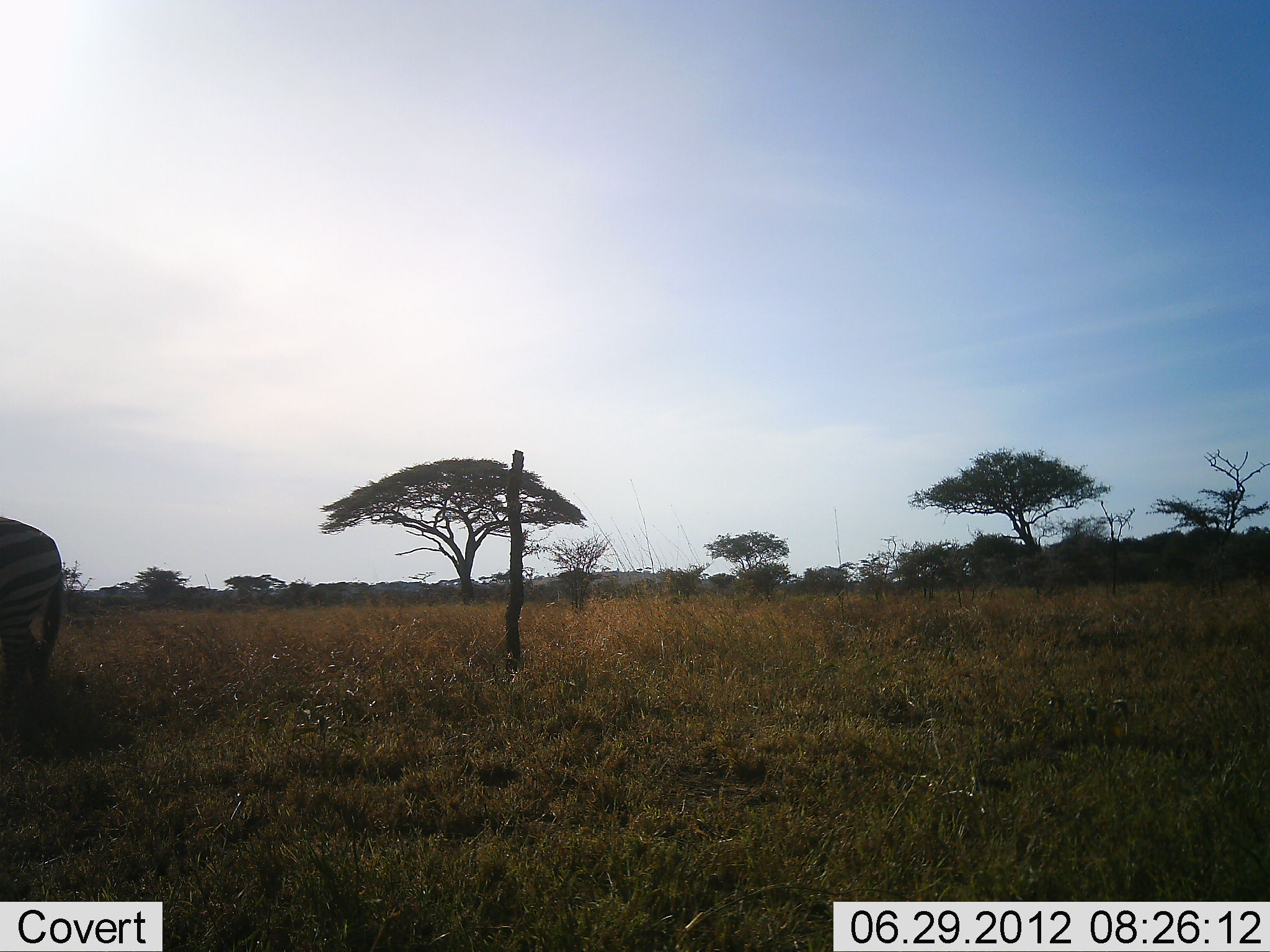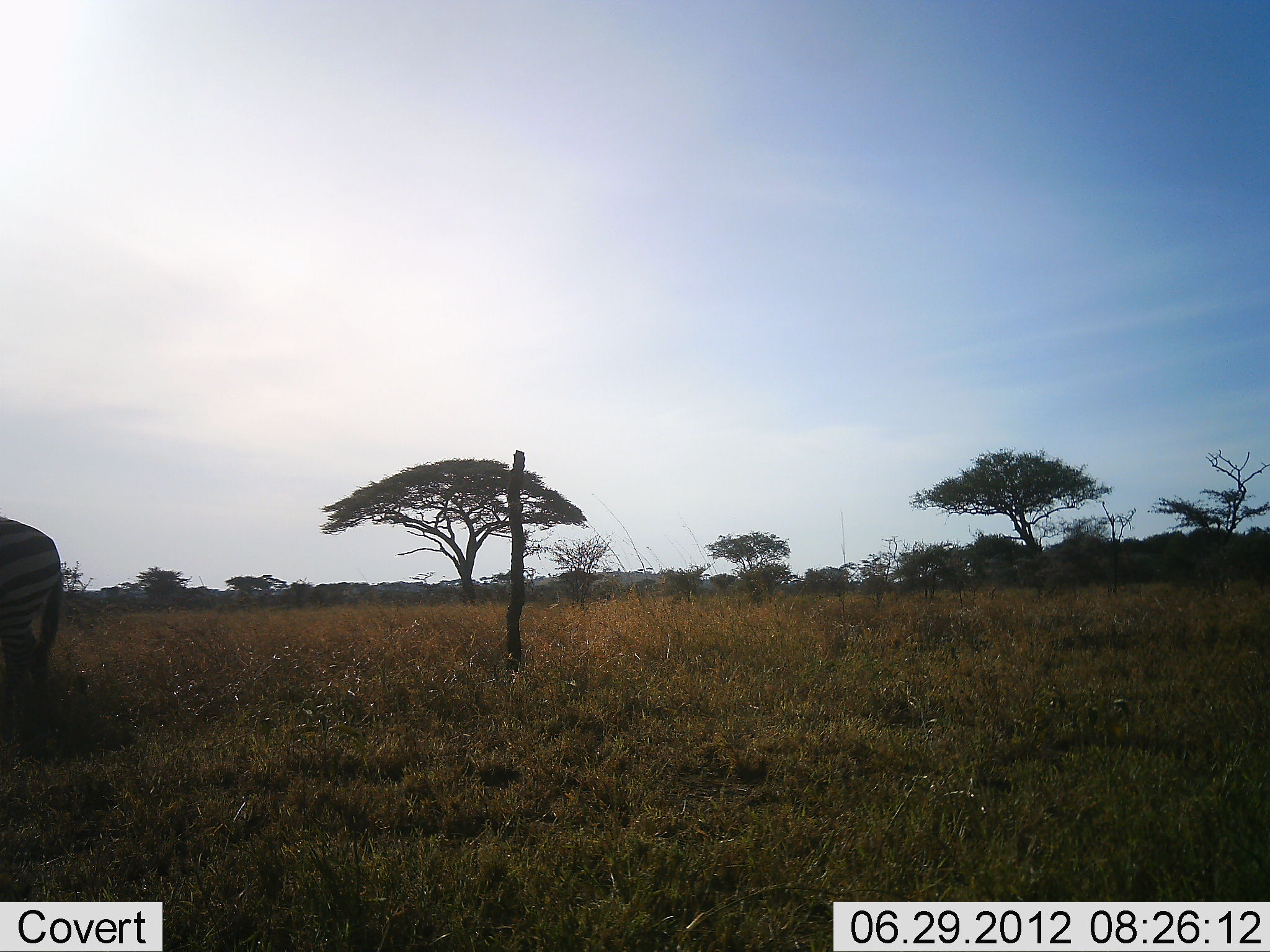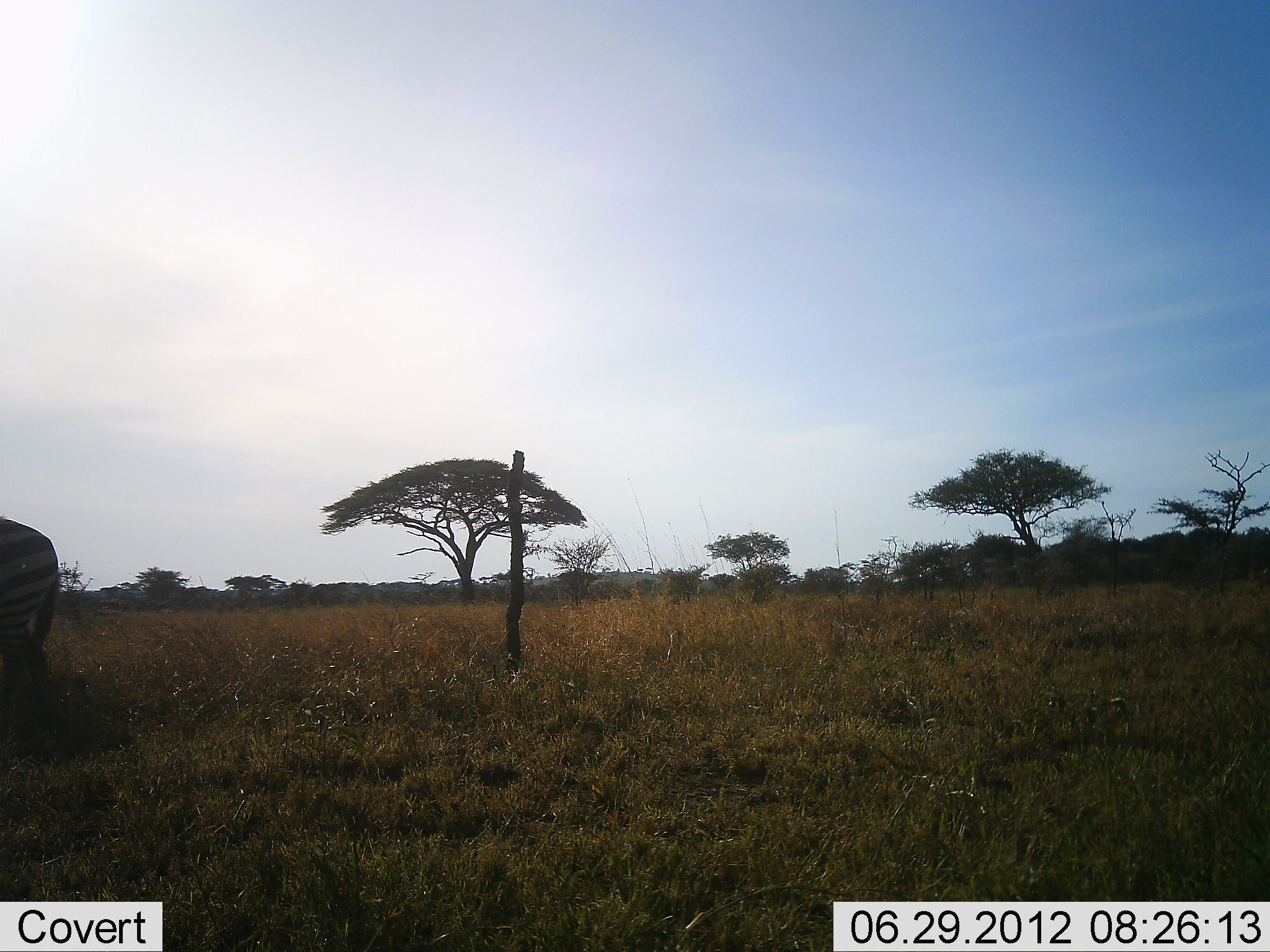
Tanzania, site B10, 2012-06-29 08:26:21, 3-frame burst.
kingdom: Animalia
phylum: Chordata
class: Mammalia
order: Perissodactyla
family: Equidae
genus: Equus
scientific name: Equus quagga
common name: plains zebra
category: zebra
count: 1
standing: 100%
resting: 0%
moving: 0%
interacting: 0%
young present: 0%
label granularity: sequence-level